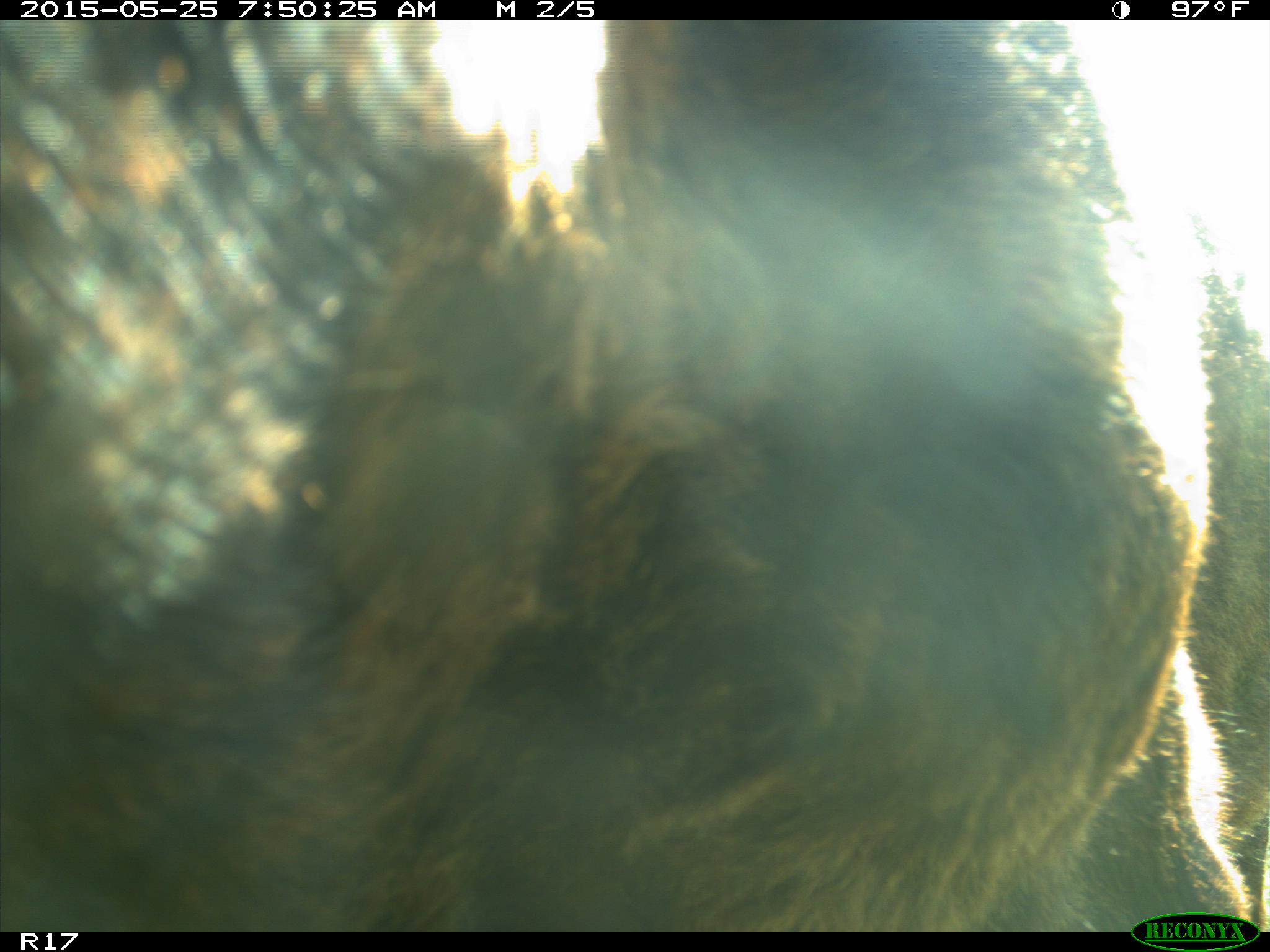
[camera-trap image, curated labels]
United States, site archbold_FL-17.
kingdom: Animalia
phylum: Chordata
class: Mammalia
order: Artiodactyla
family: Bovidae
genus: Bos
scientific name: Bos taurus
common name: domestic cow